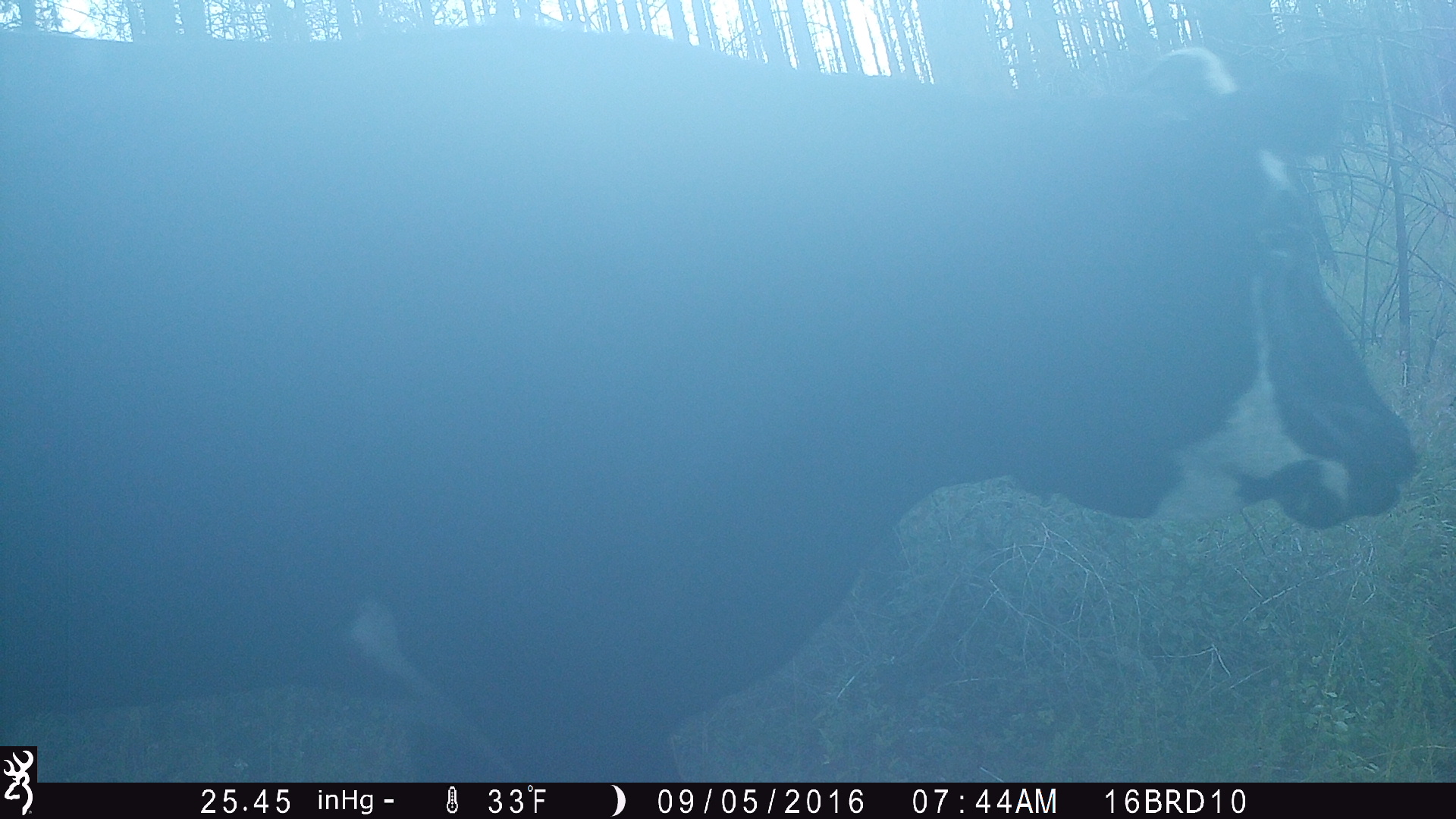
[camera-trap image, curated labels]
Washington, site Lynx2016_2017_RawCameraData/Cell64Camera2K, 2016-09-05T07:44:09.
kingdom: Animalia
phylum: Chordata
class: Mammalia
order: Artiodactyla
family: Bovidae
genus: Bos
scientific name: Bos taurus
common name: domestic cattle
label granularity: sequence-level